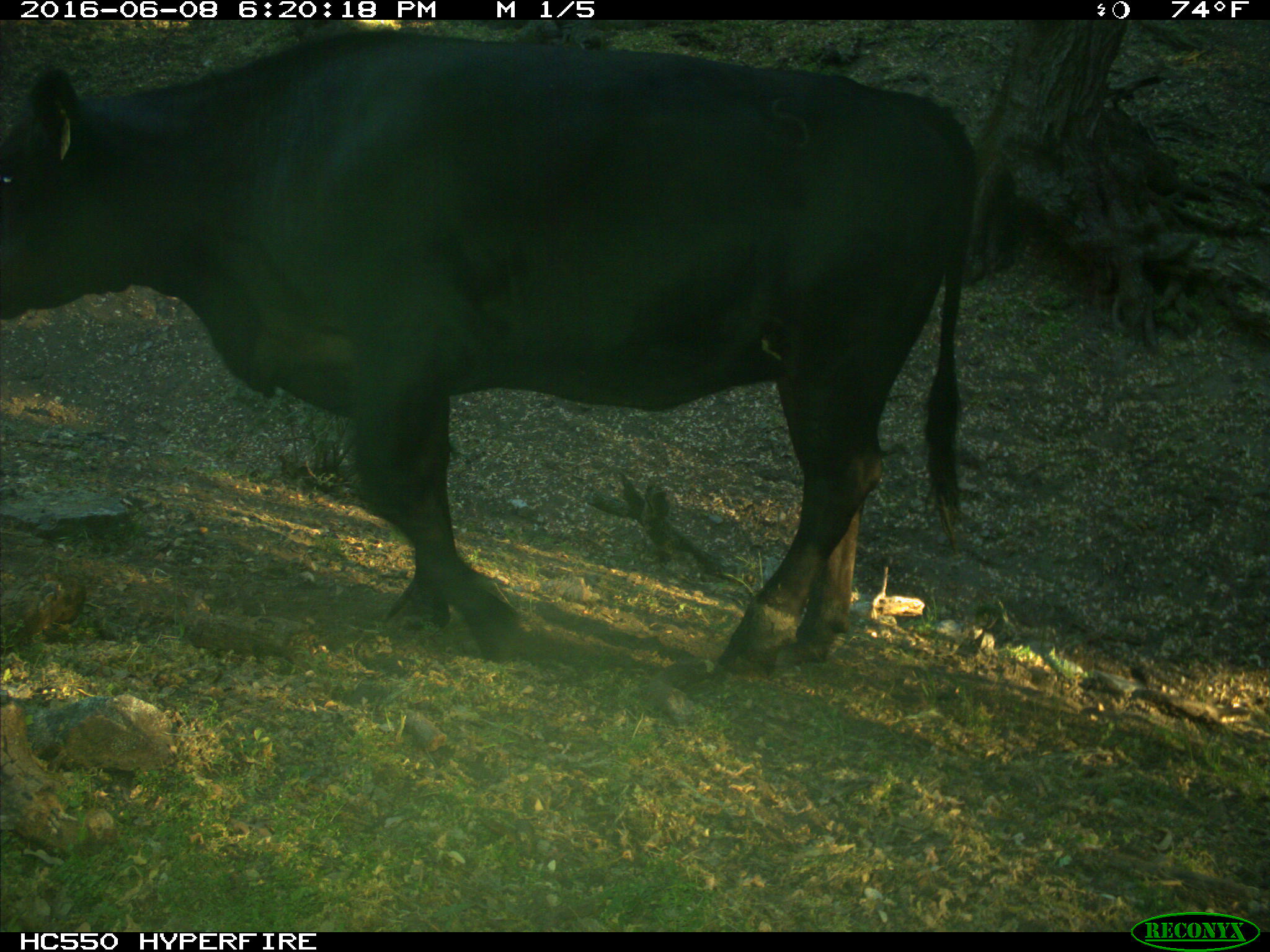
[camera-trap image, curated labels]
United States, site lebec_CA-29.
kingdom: Animalia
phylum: Chordata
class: Mammalia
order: Artiodactyla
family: Bovidae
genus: Bos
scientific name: Bos taurus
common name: domestic cow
Bos taurus (domestic cow).